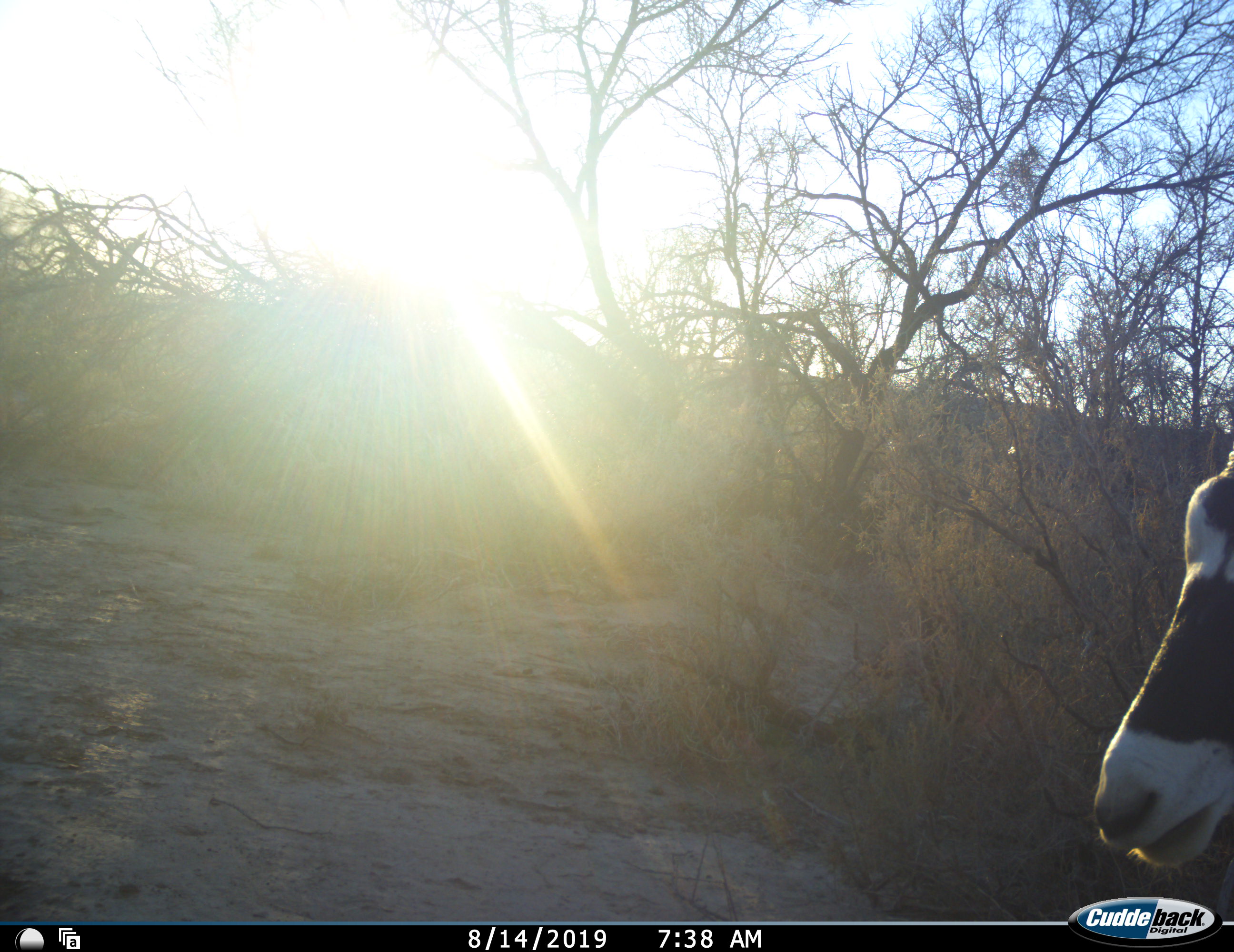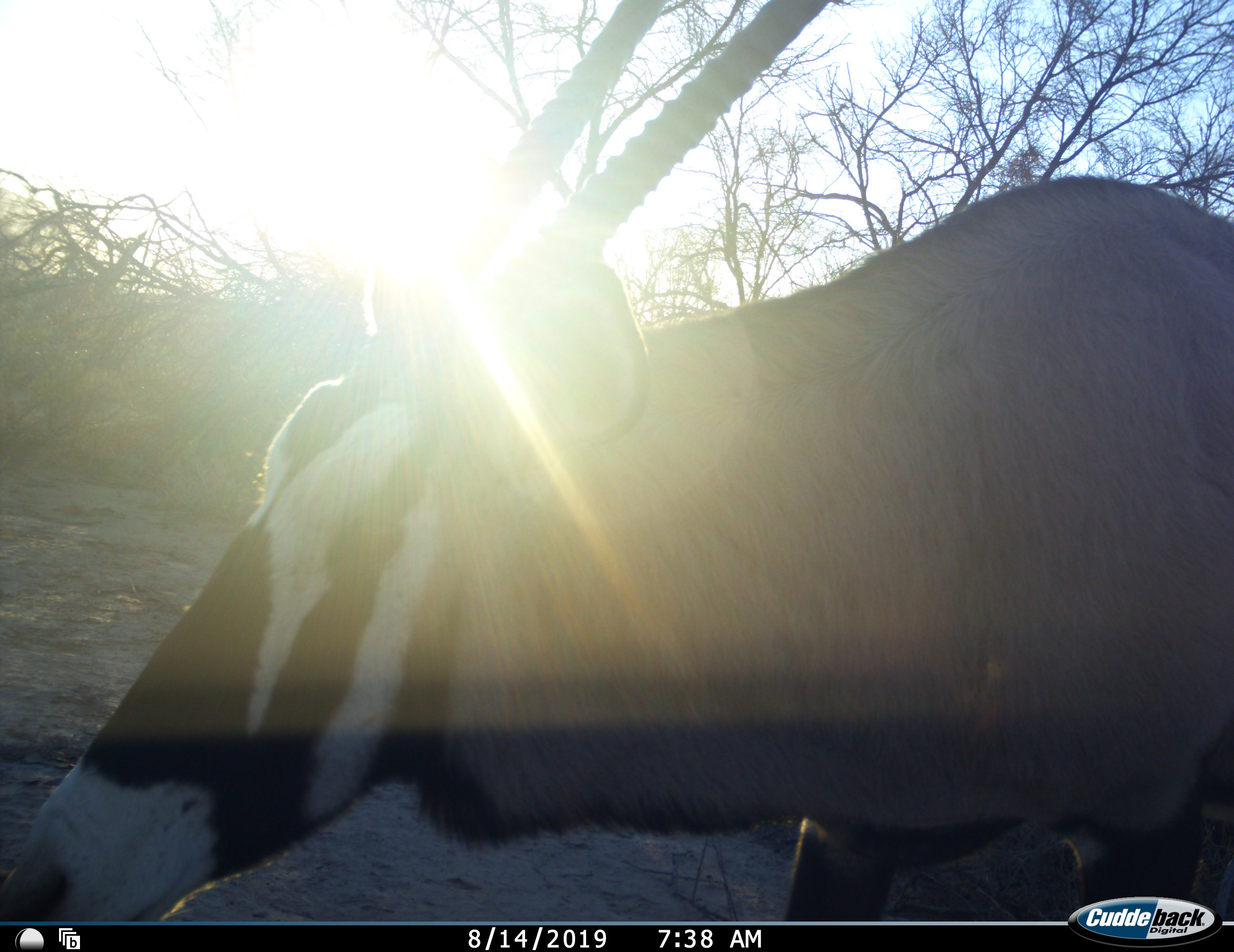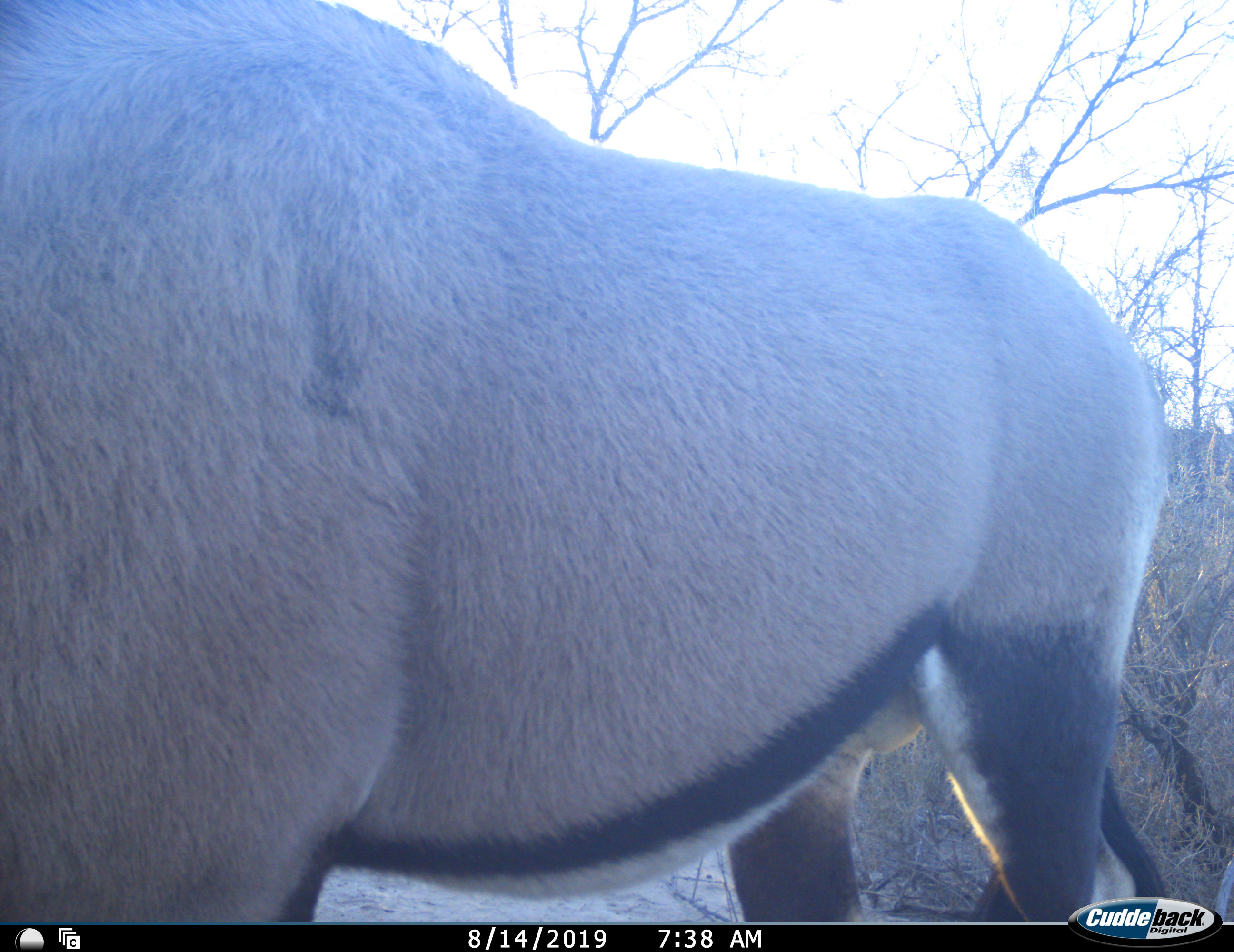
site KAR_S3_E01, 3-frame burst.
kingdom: Animalia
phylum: Chordata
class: Mammalia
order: Artiodactyla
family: Bovidae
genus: Oryx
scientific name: Oryx gazella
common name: gemsbok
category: oryx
Oryx (gemsbok) (Oryx gazella), count 1. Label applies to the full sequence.